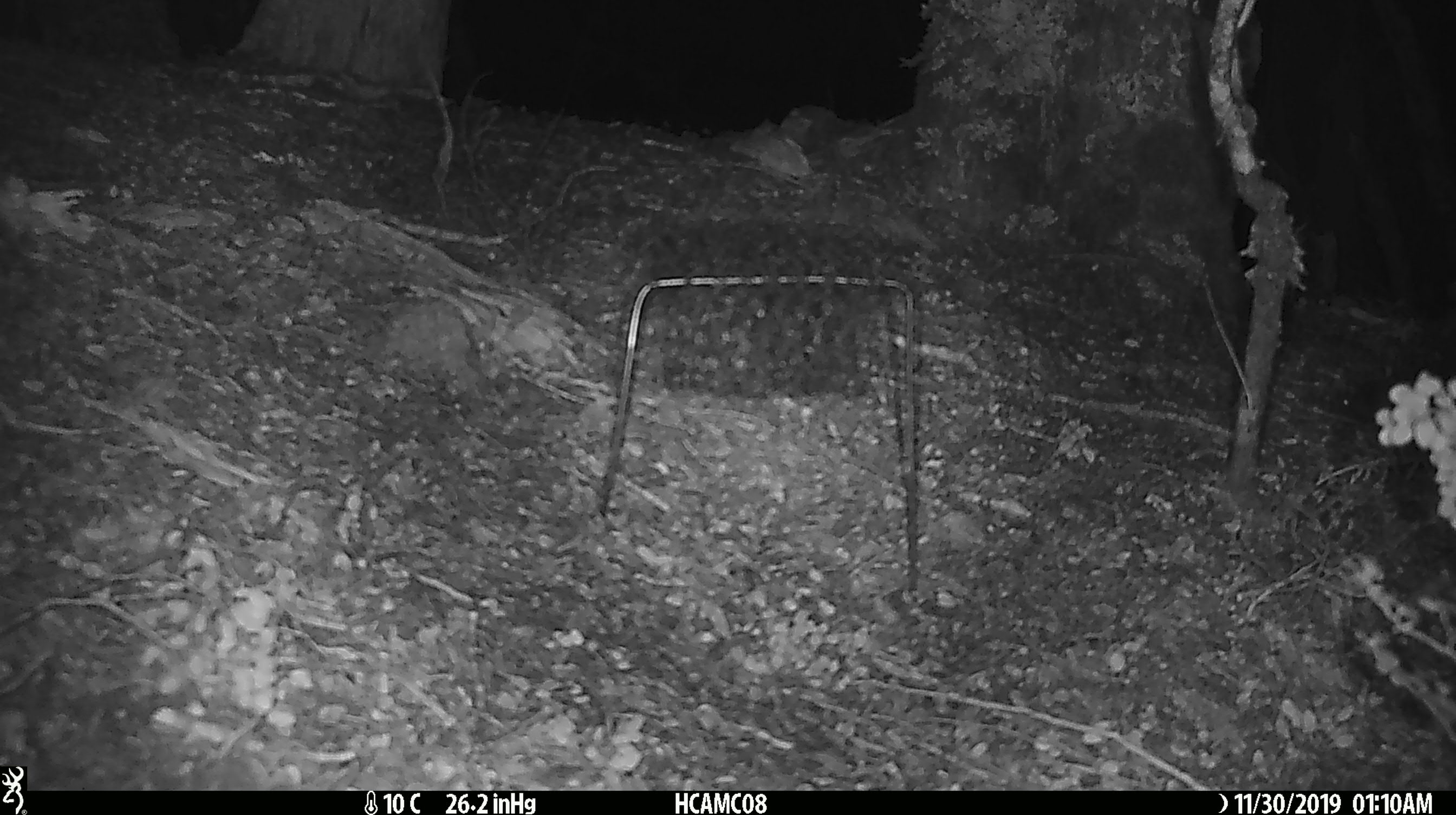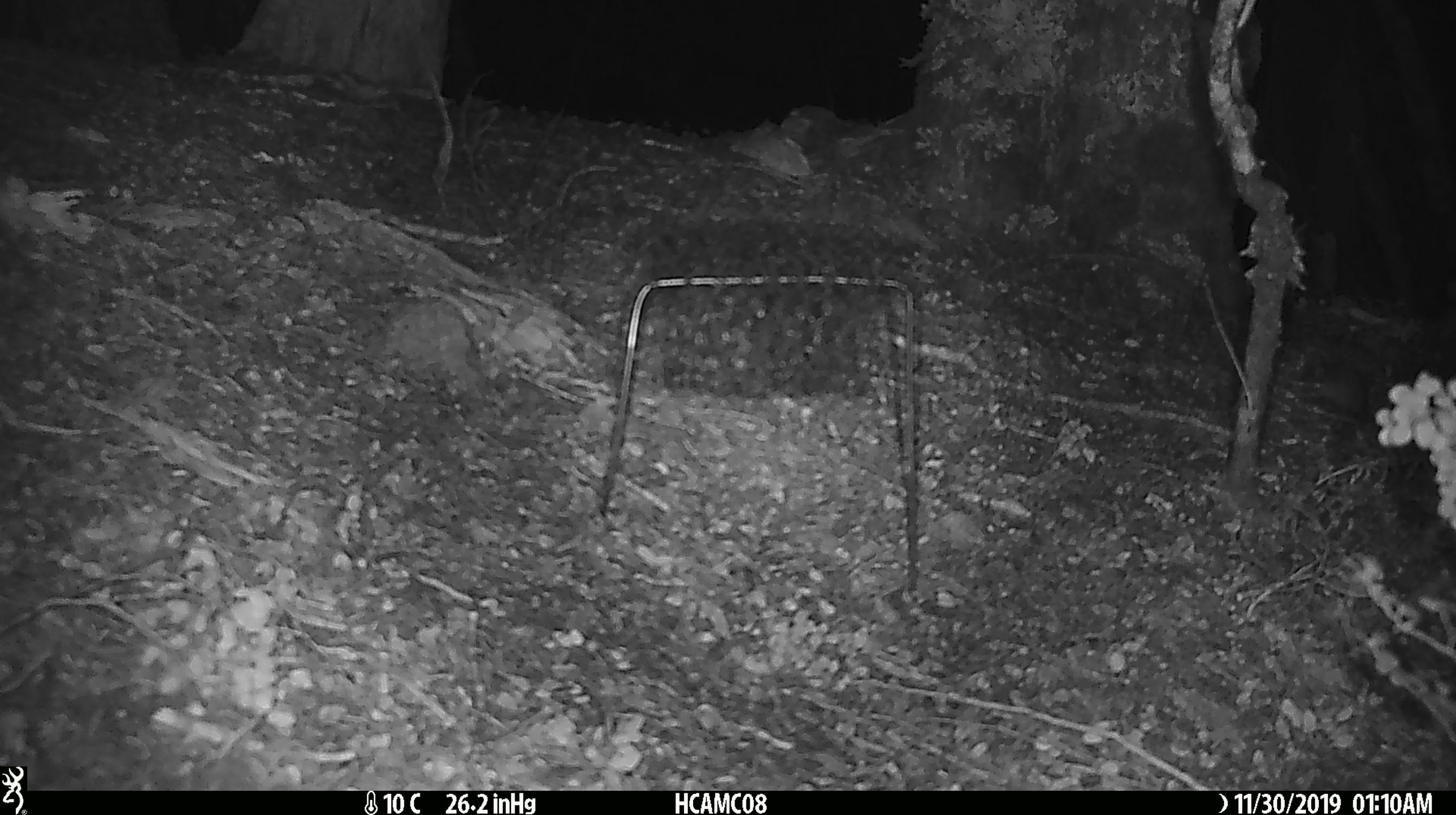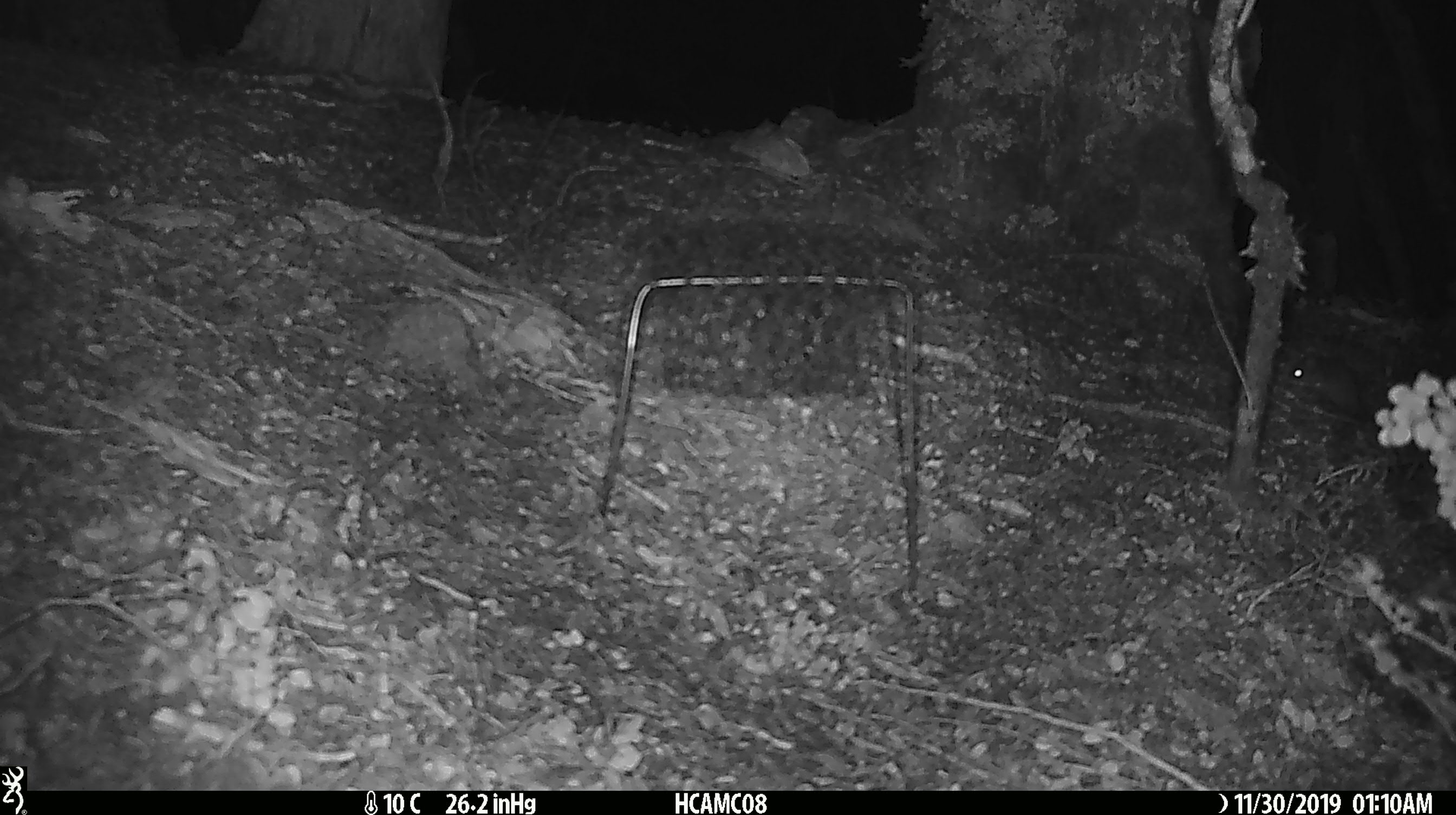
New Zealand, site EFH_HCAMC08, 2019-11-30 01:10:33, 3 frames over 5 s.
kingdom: Animalia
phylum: Chordata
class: Mammalia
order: Rodentia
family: Muridae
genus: Mus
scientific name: Mus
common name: mouse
Mouse (Mus).